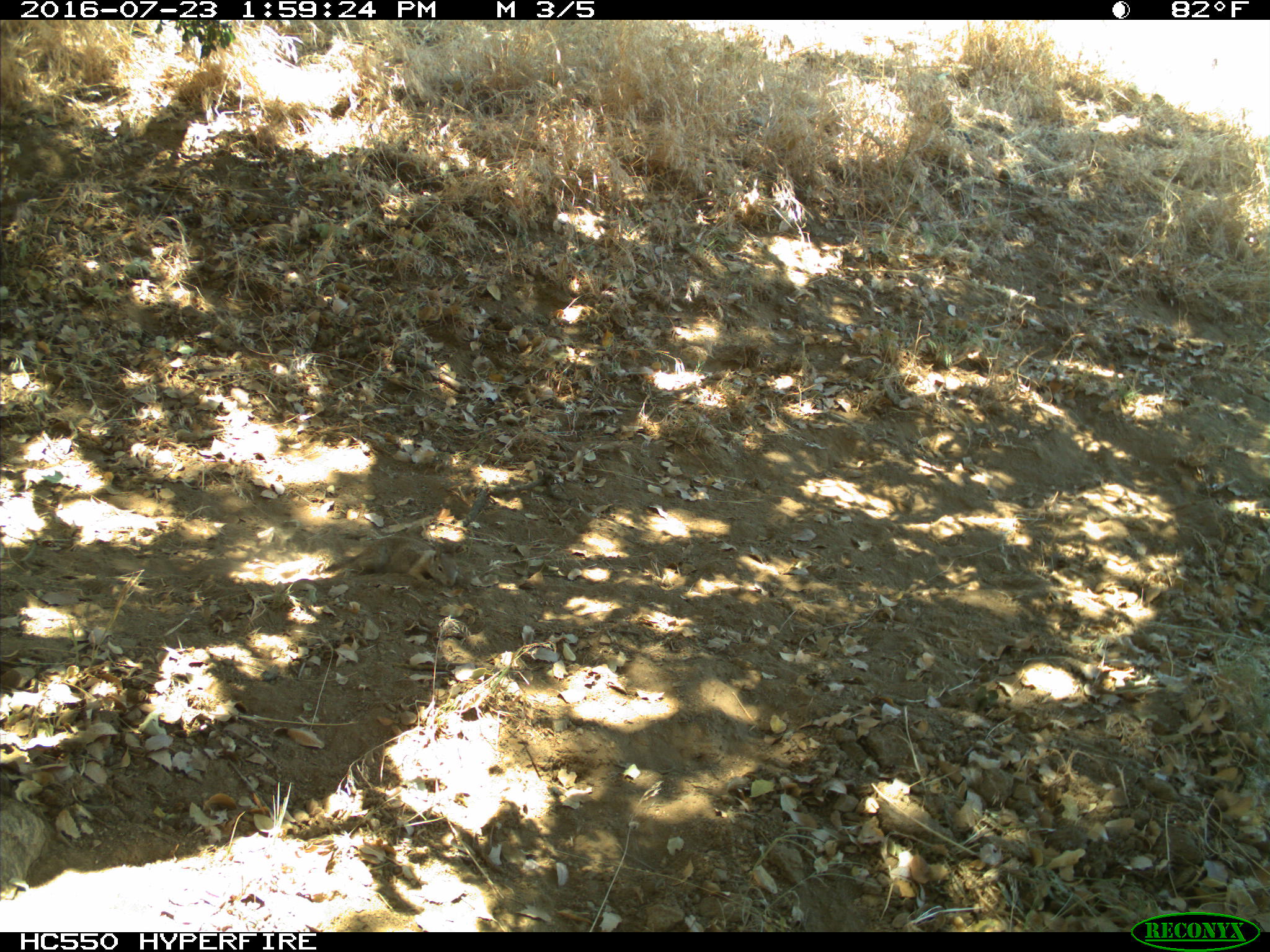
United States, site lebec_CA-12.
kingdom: Animalia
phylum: Chordata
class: Mammalia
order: Rodentia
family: Sciuridae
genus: Otospermophilus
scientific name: Otospermophilus beecheyi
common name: california ground squirrel